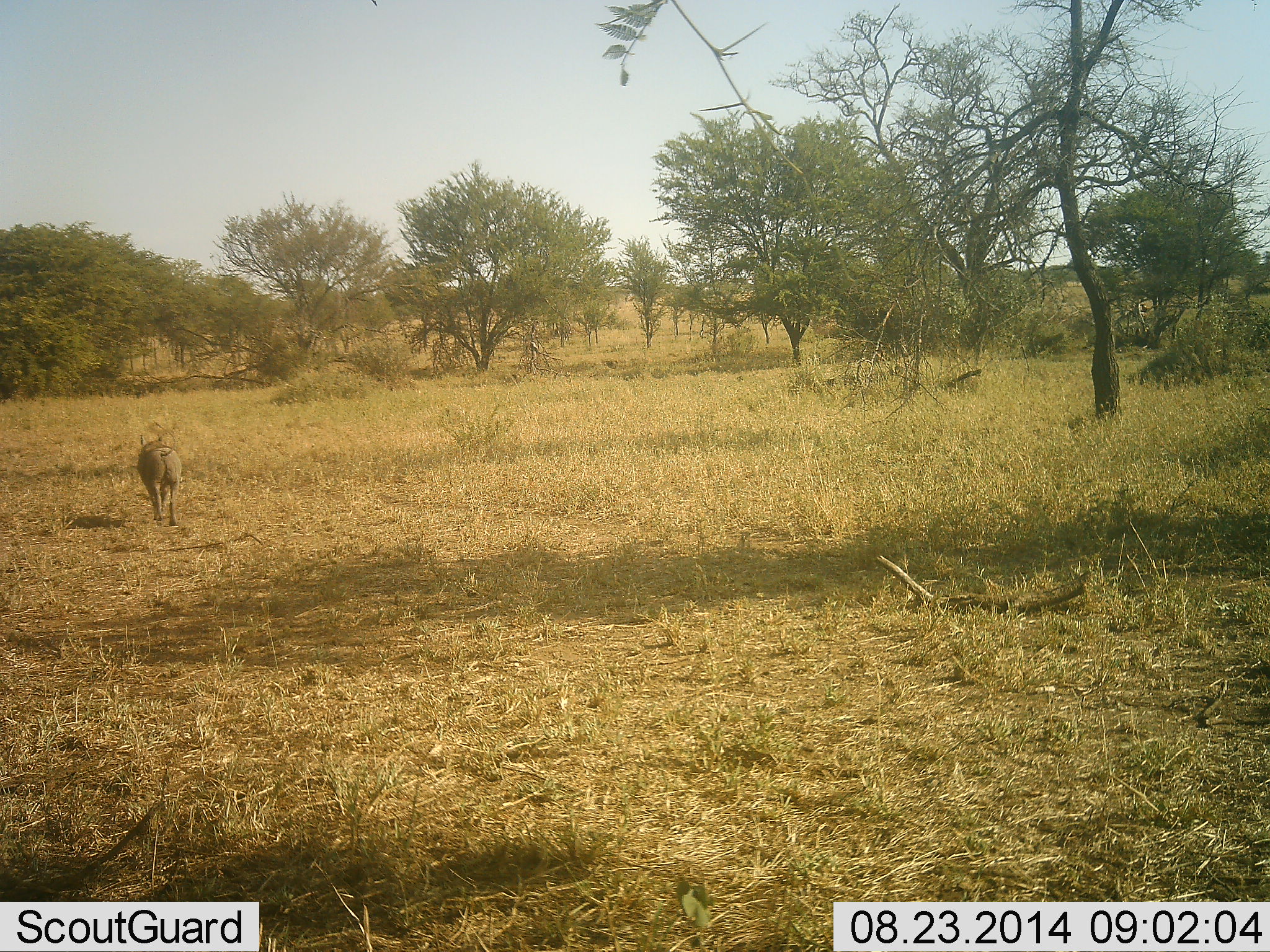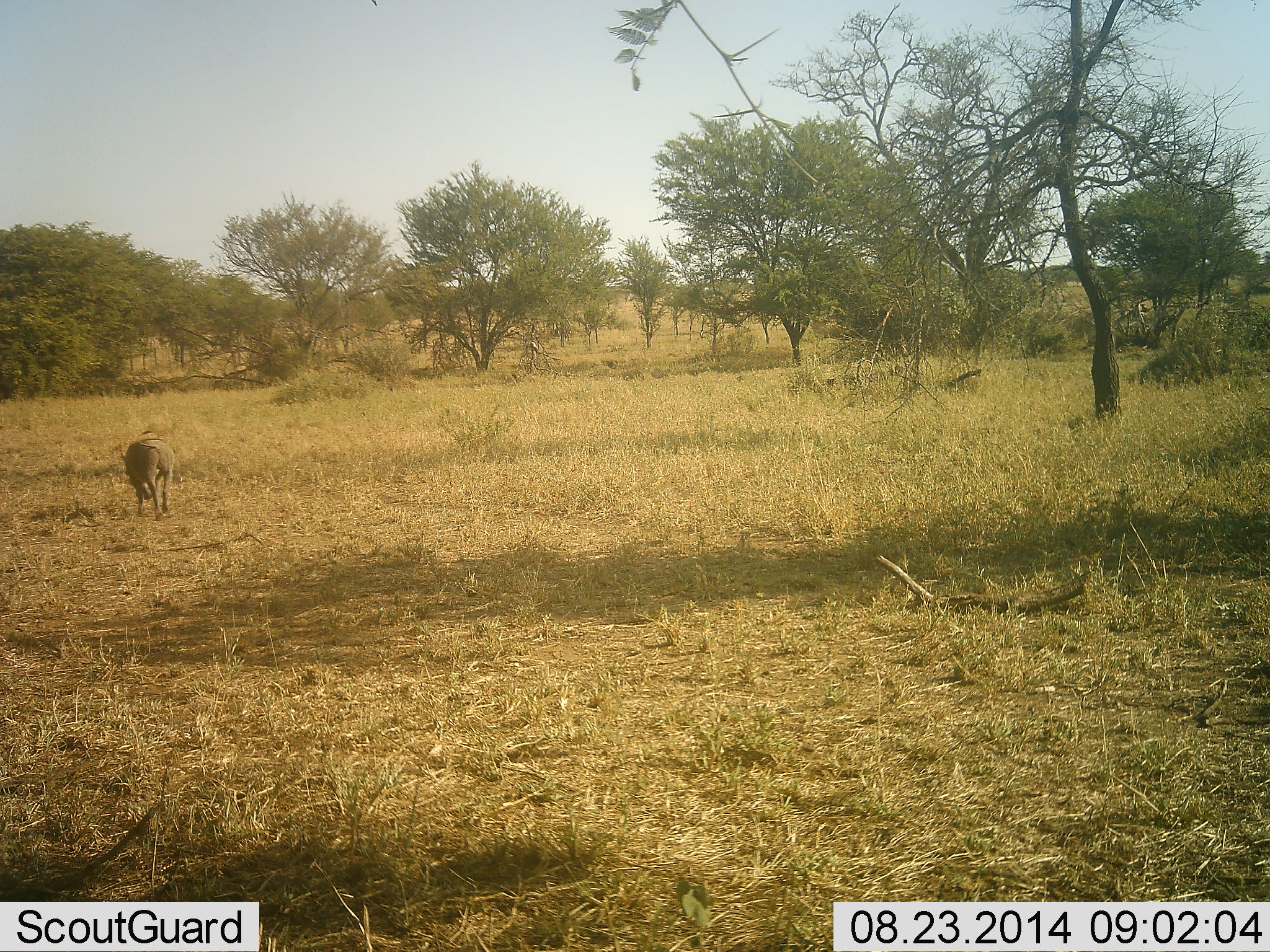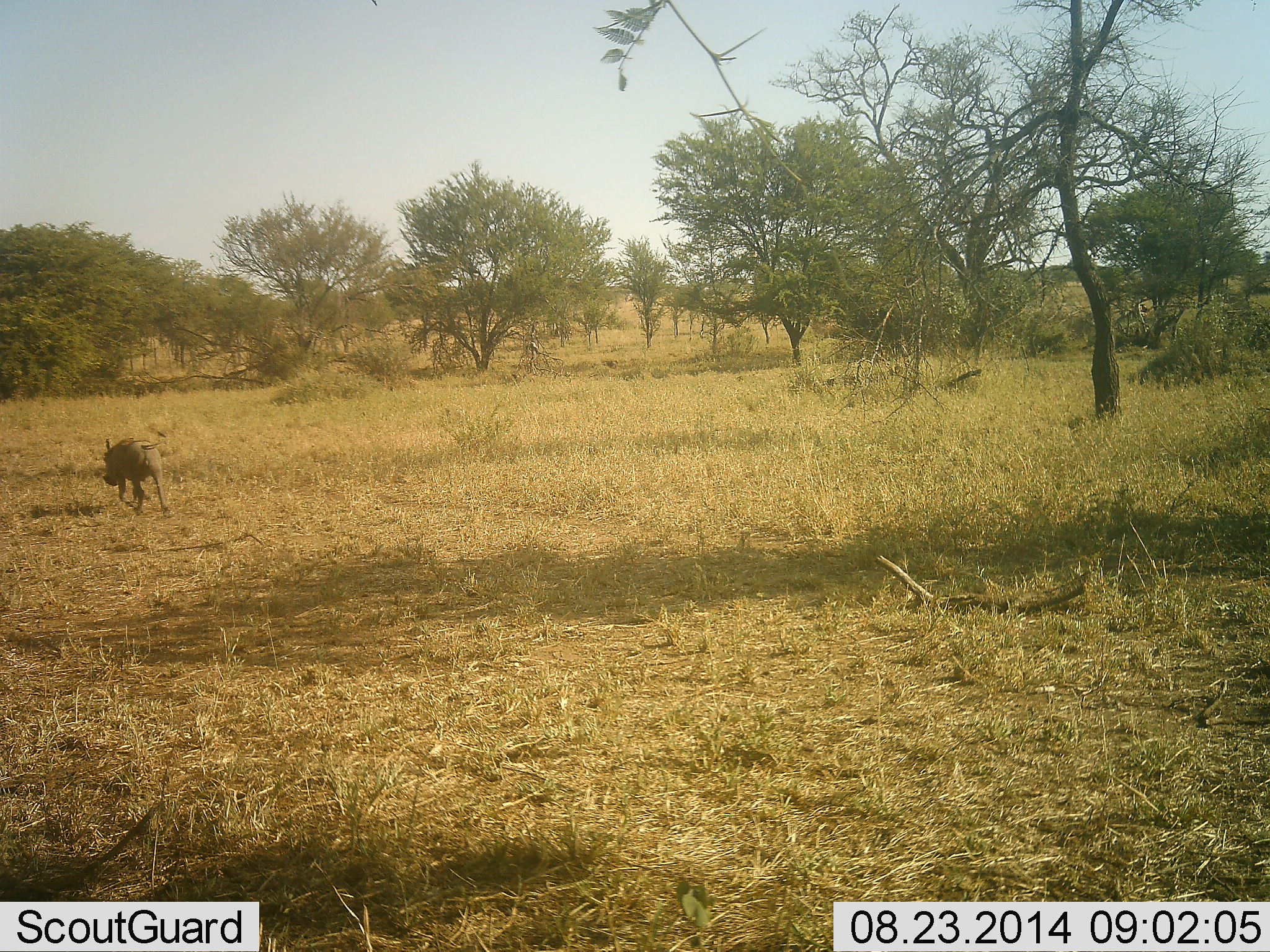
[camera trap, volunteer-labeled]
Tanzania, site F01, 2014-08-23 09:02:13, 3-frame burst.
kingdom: Animalia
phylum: Chordata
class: Mammalia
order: Artiodactyla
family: Suidae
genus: Phacochoerus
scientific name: Phacochoerus africanus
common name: warthog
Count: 1.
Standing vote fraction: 0%.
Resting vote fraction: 0%.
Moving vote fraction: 100%.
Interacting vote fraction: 0%.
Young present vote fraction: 0%.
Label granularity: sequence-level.